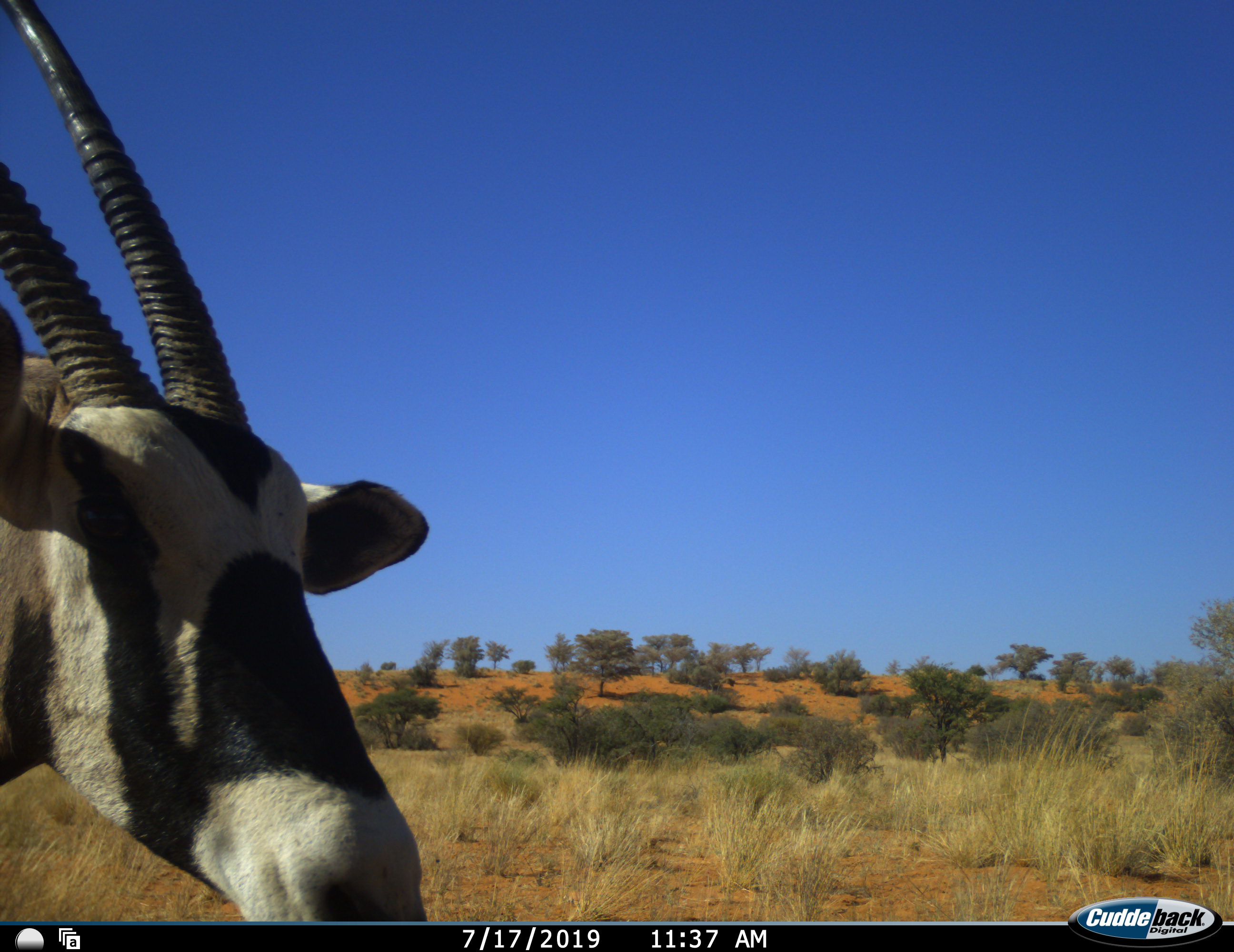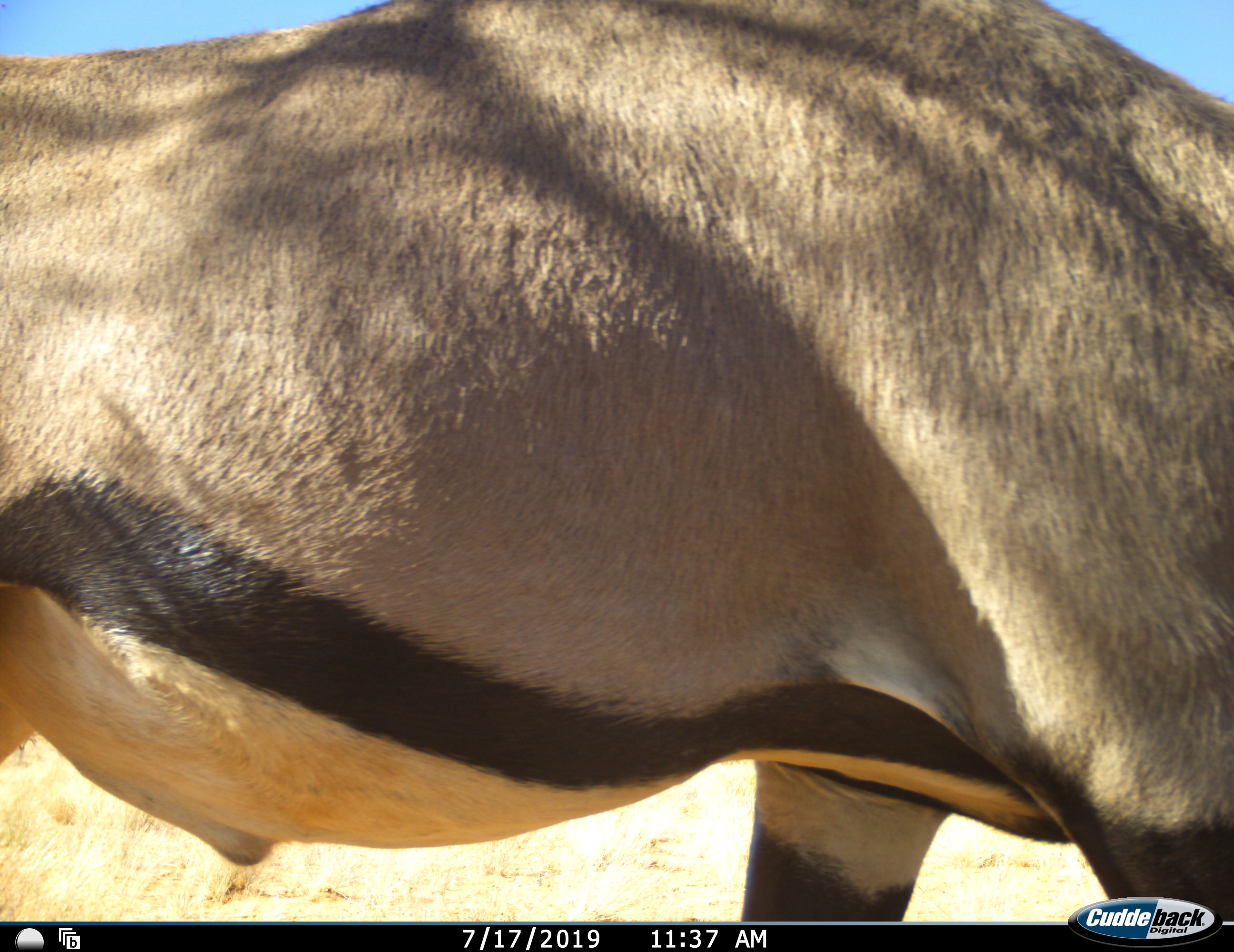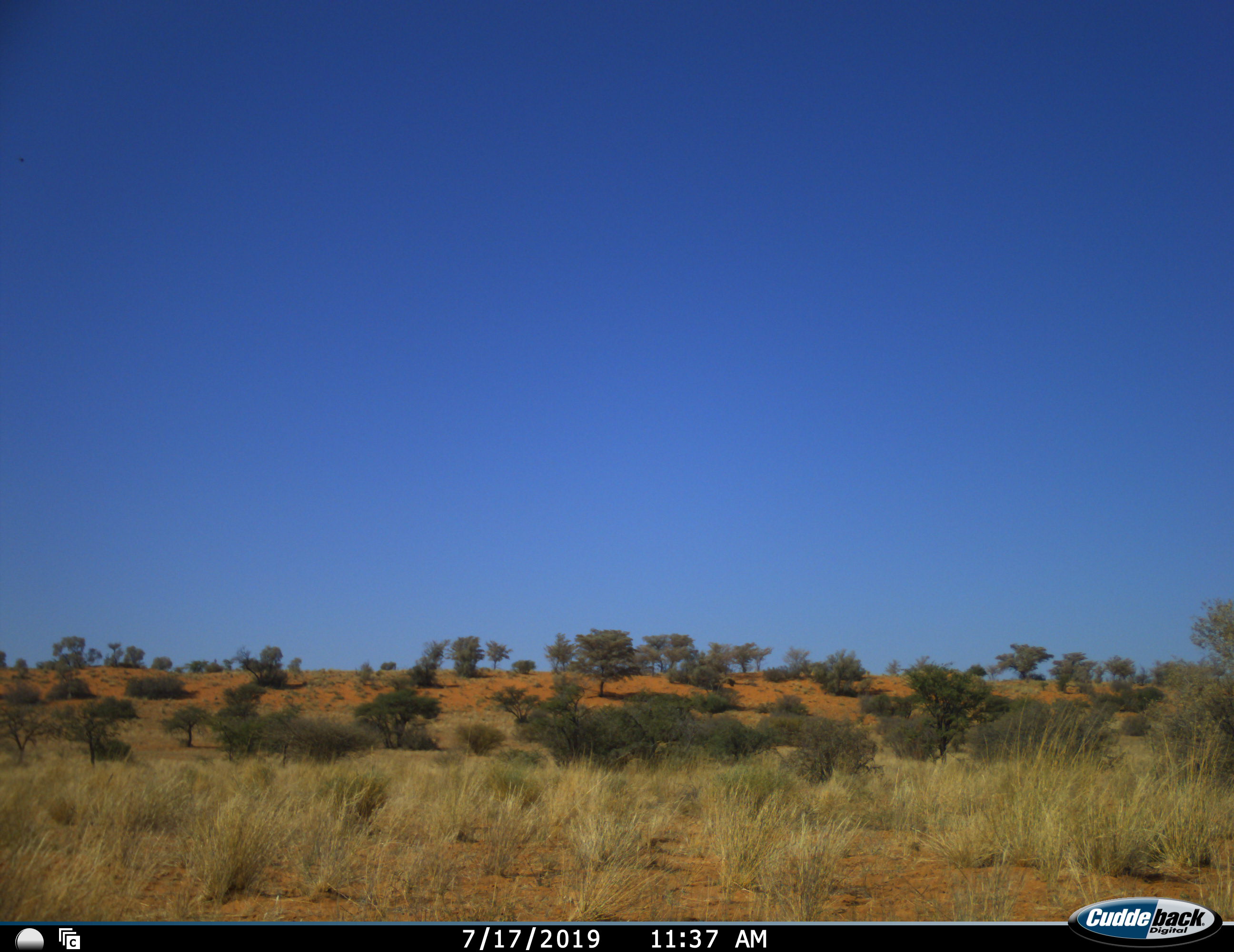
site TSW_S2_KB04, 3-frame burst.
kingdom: Animalia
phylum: Chordata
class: Mammalia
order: Artiodactyla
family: Bovidae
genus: Oryx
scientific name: Oryx gazella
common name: gemsbok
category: oryx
Oryx (gemsbok) (Oryx gazella), count 1. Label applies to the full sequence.